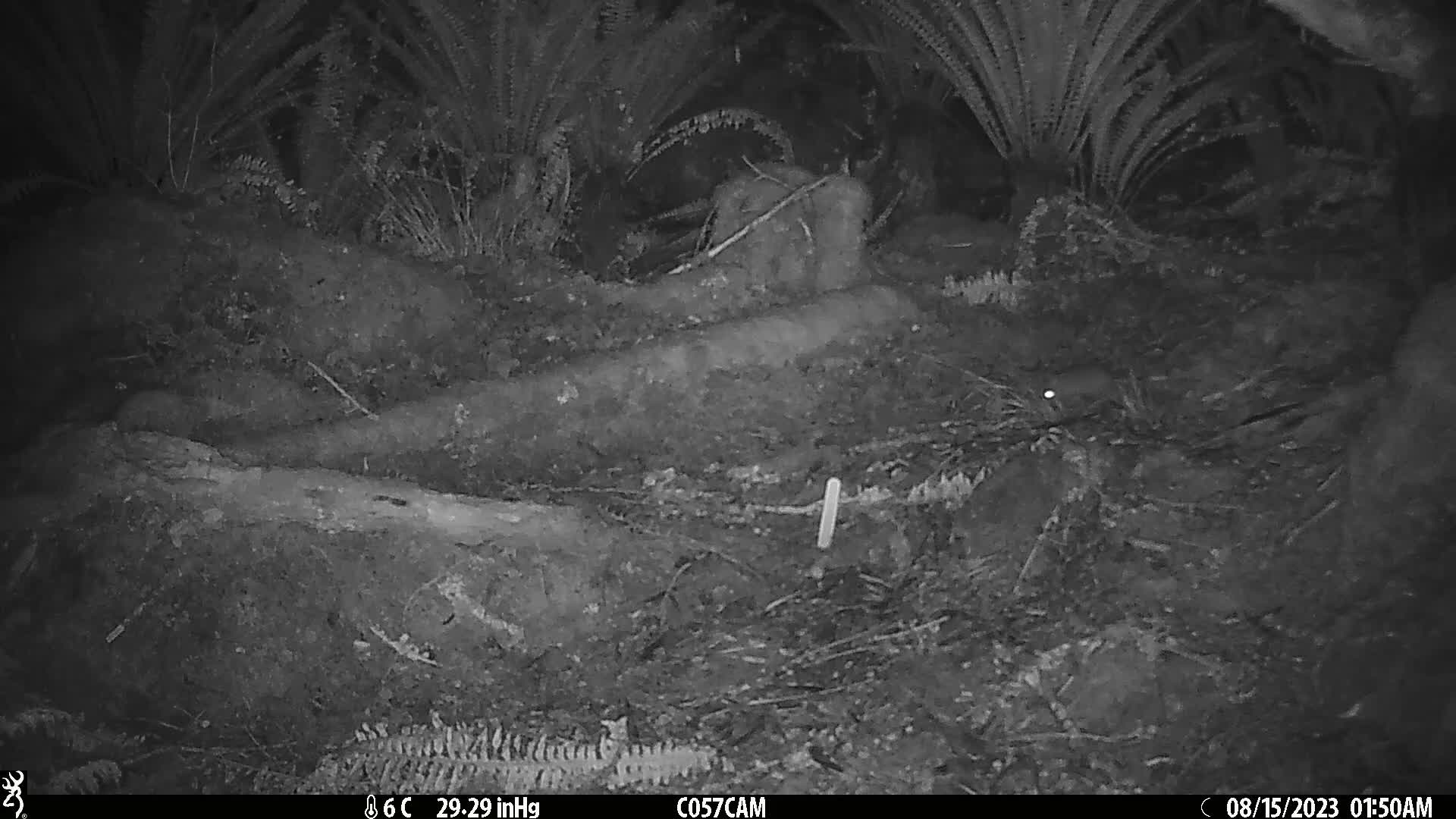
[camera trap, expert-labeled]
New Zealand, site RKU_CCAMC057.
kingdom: Animalia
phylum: Chordata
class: Mammalia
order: Rodentia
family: Muridae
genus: Rattus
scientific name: Rattus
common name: rat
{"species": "rat (Rattus)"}